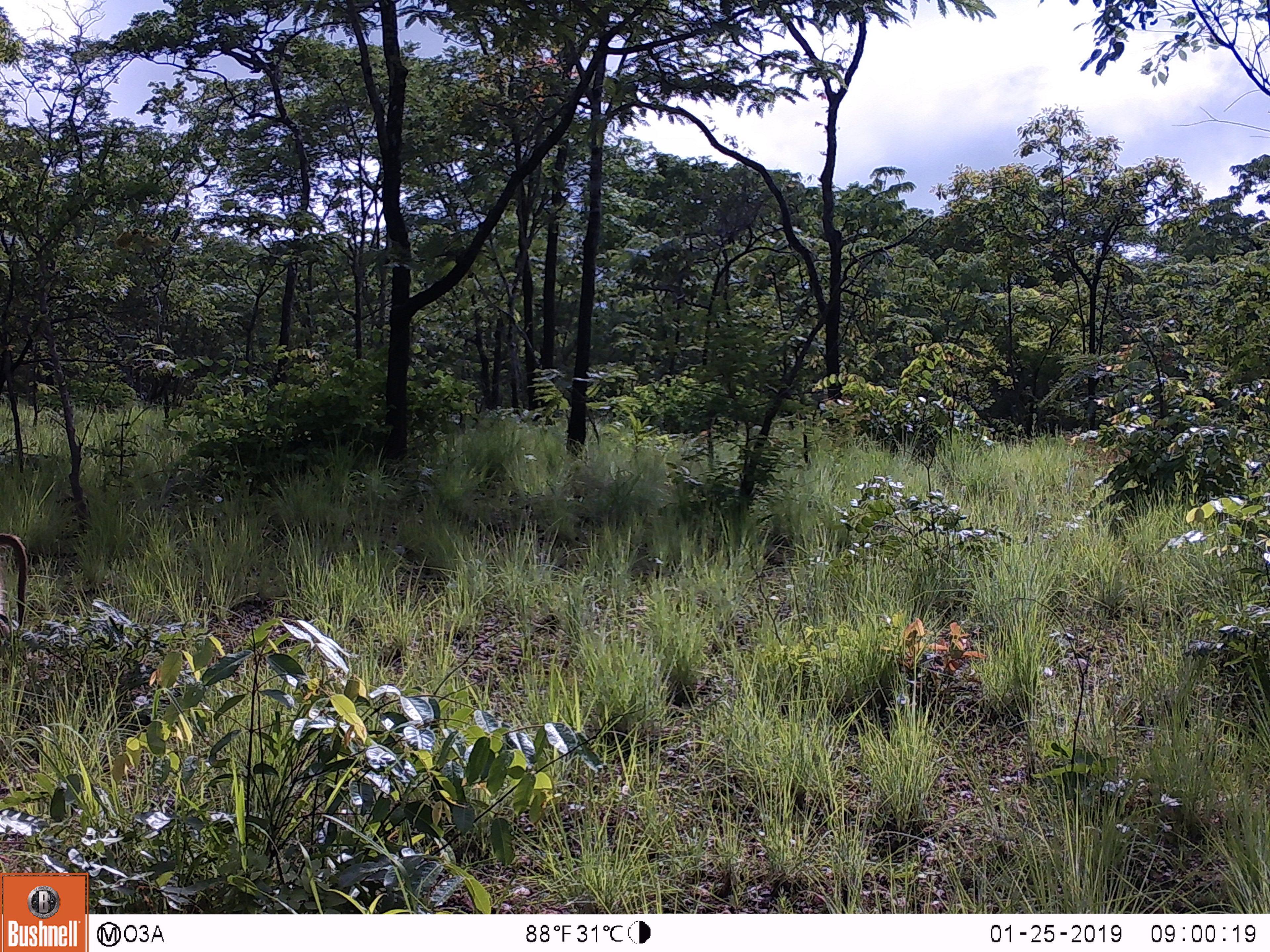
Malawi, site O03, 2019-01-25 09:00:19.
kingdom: Animalia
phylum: Chordata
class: Mammalia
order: Primates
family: Cercopithecidae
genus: Papio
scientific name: Papio cynocephalus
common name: yellow baboon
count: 1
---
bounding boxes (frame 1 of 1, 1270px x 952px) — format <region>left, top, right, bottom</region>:
yellow baboon: <region>2, 526, 40, 638</region>